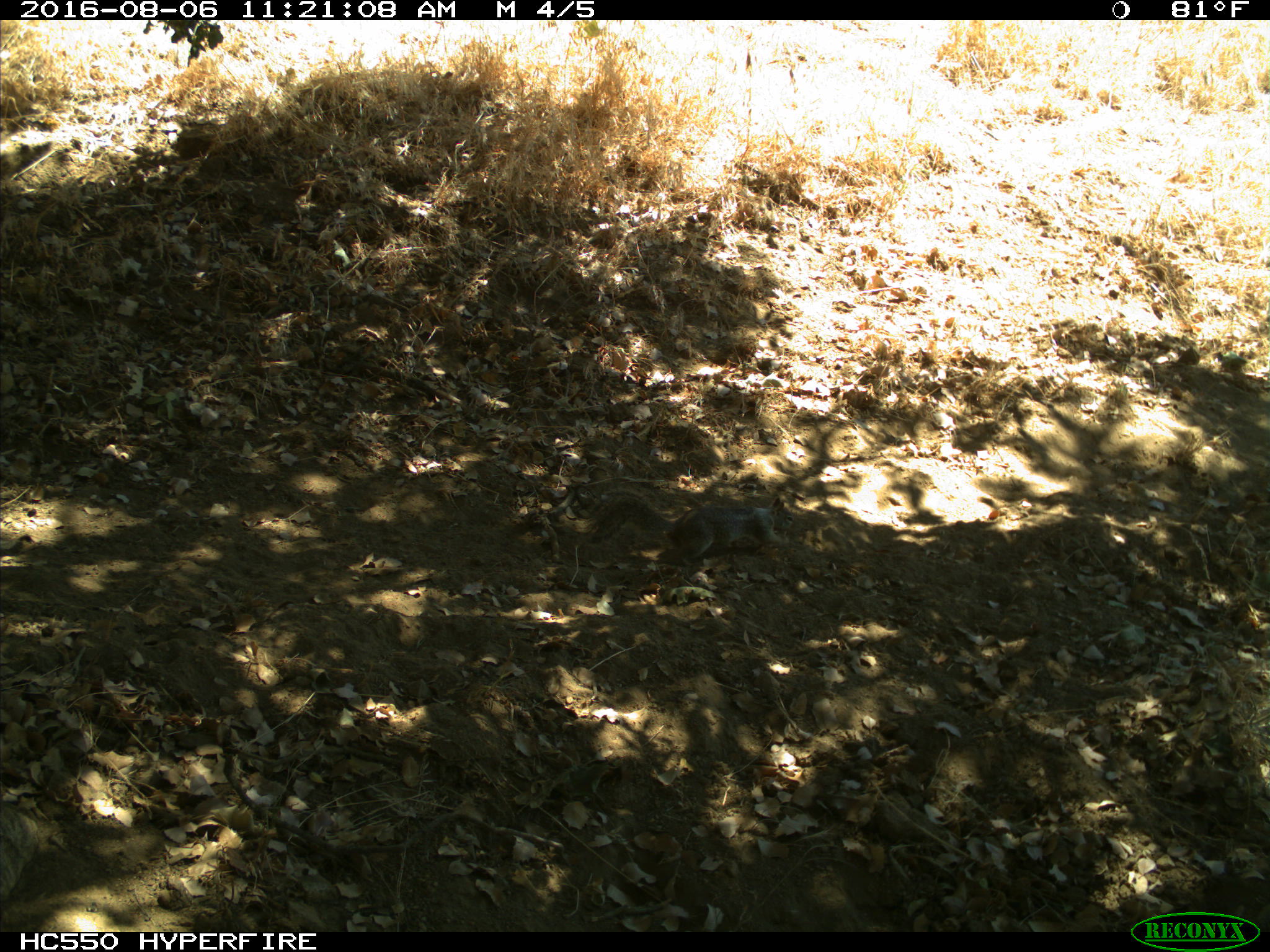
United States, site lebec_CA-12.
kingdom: Animalia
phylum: Chordata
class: Mammalia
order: Rodentia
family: Sciuridae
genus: Otospermophilus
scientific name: Otospermophilus beecheyi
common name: california ground squirrel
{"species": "Otospermophilus beecheyi (california ground squirrel)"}